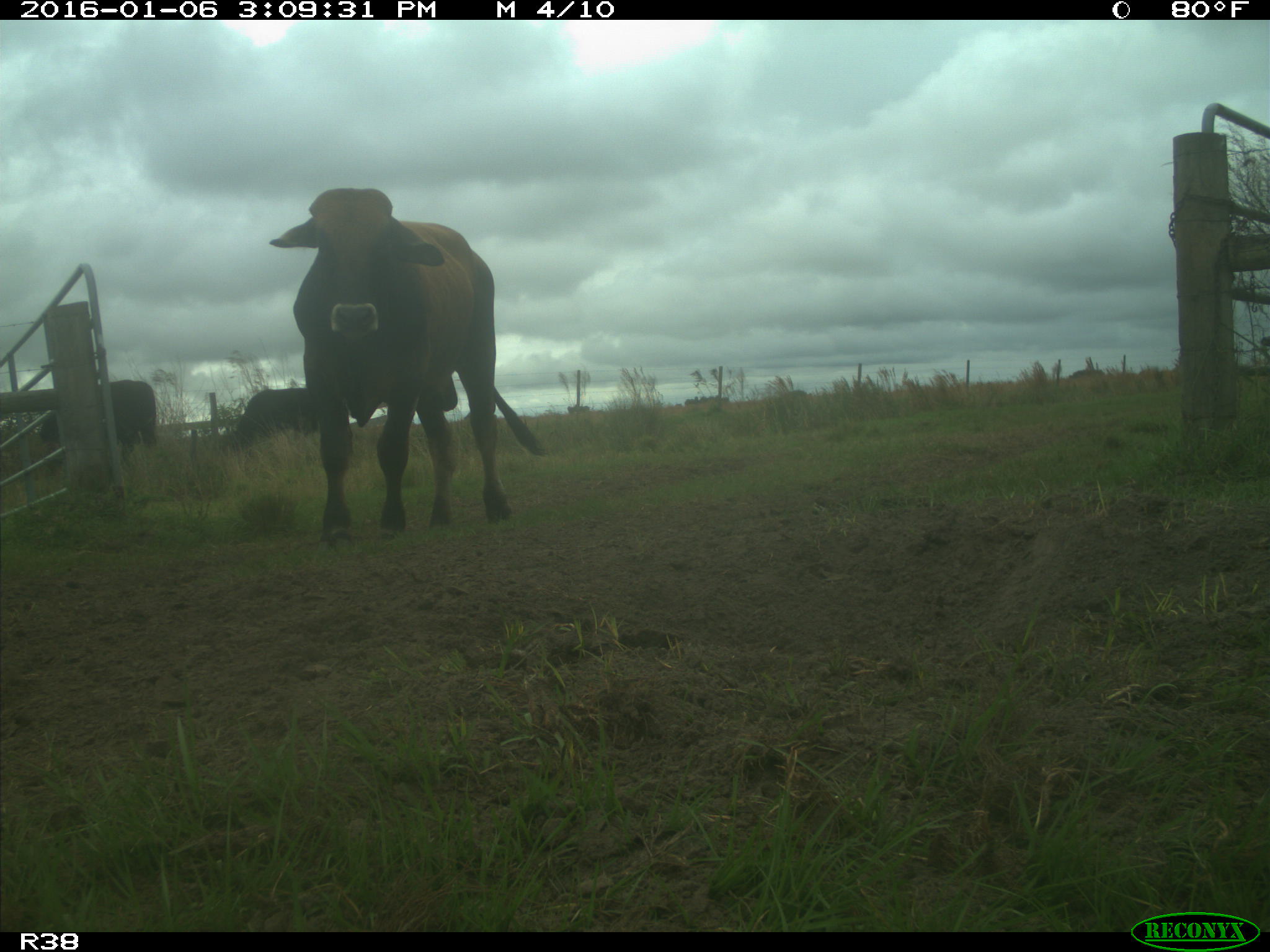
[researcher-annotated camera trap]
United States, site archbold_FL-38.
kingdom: Animalia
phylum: Chordata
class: Mammalia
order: Artiodactyla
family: Bovidae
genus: Bos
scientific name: Bos taurus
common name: domestic cow